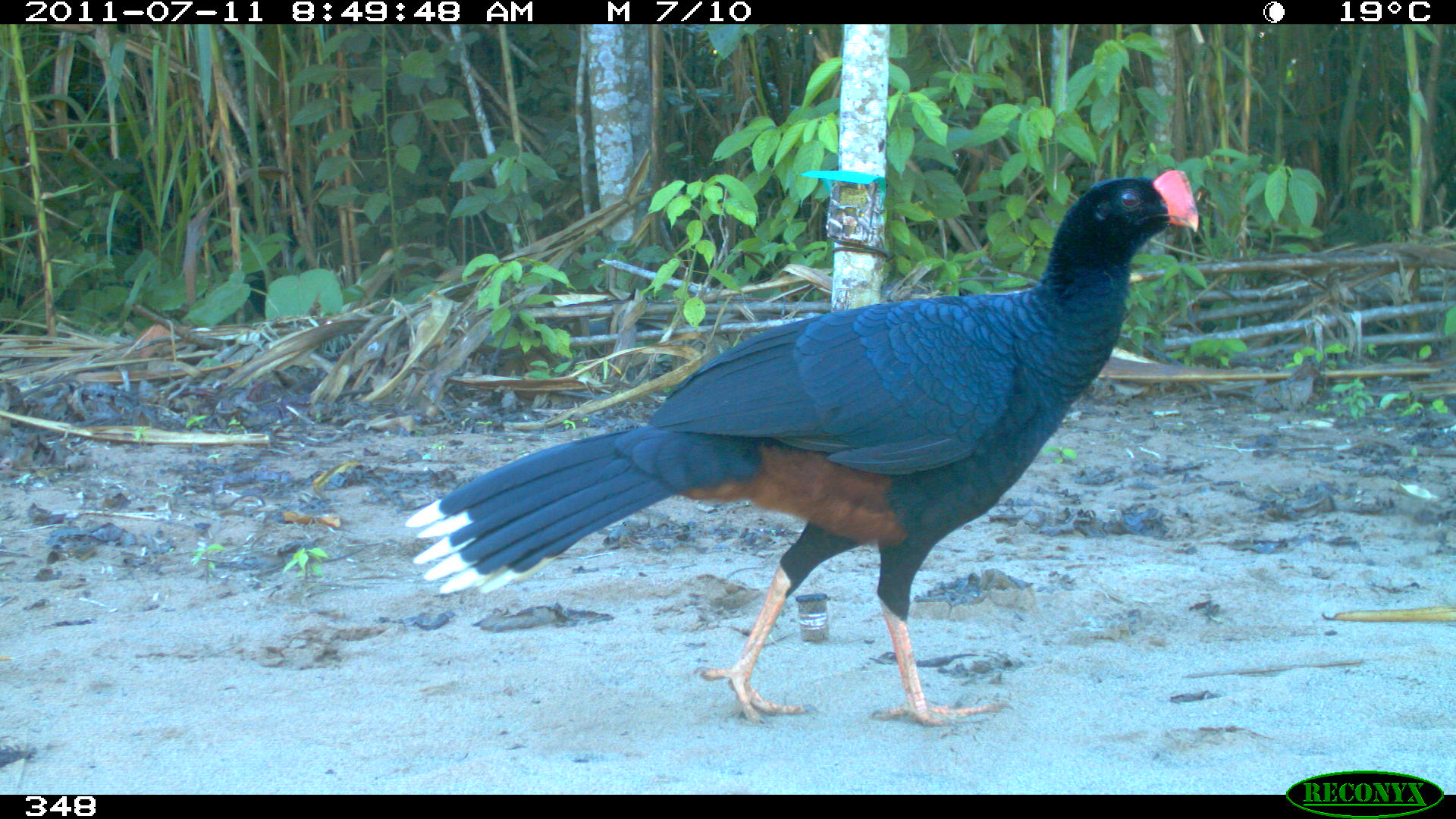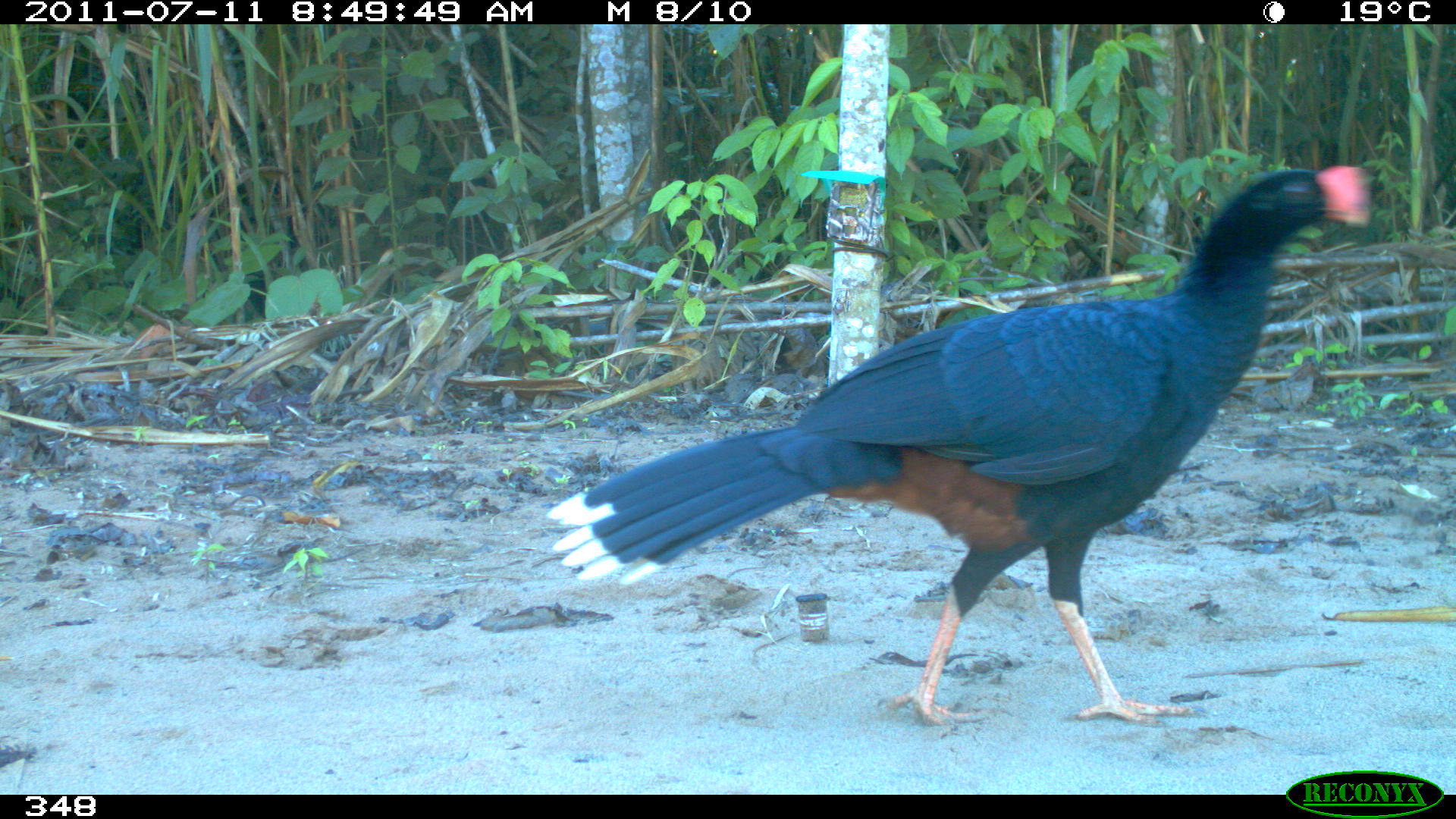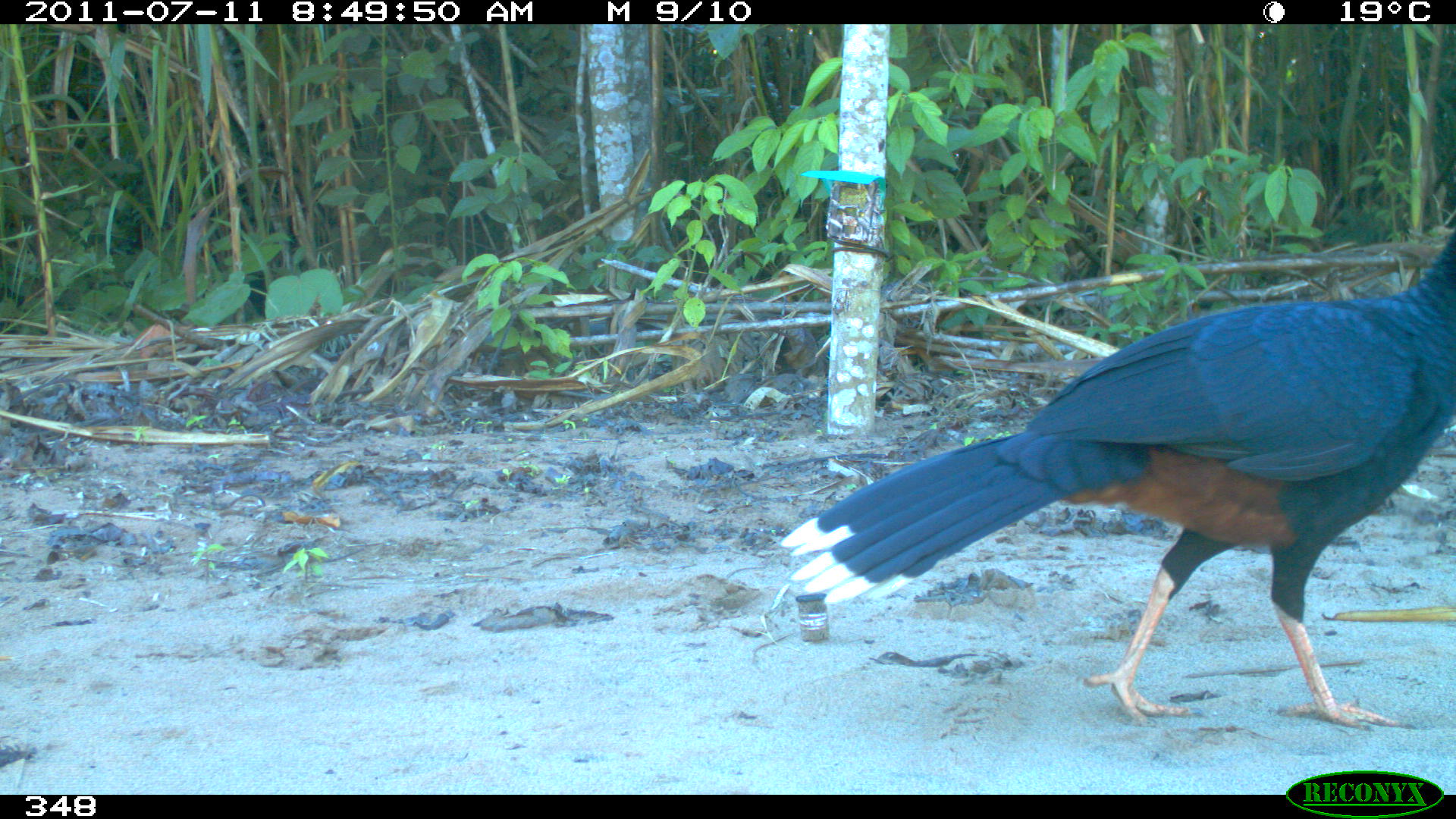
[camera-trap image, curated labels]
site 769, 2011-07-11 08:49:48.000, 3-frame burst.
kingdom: Animalia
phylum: Chordata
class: Aves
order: Galliformes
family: Cracidae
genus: Mitu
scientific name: Mitu tuberosum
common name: razor-billed curassow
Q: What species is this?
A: Mitu tuberosum (razor-billed curassow).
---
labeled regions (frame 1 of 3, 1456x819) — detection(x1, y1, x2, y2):
mitu tuberosum: detection(399, 166, 1200, 728)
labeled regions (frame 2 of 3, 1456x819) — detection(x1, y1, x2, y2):
mitu tuberosum: detection(541, 163, 1368, 729)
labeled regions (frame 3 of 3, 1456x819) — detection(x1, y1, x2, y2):
mitu tuberosum: detection(776, 220, 1455, 730)